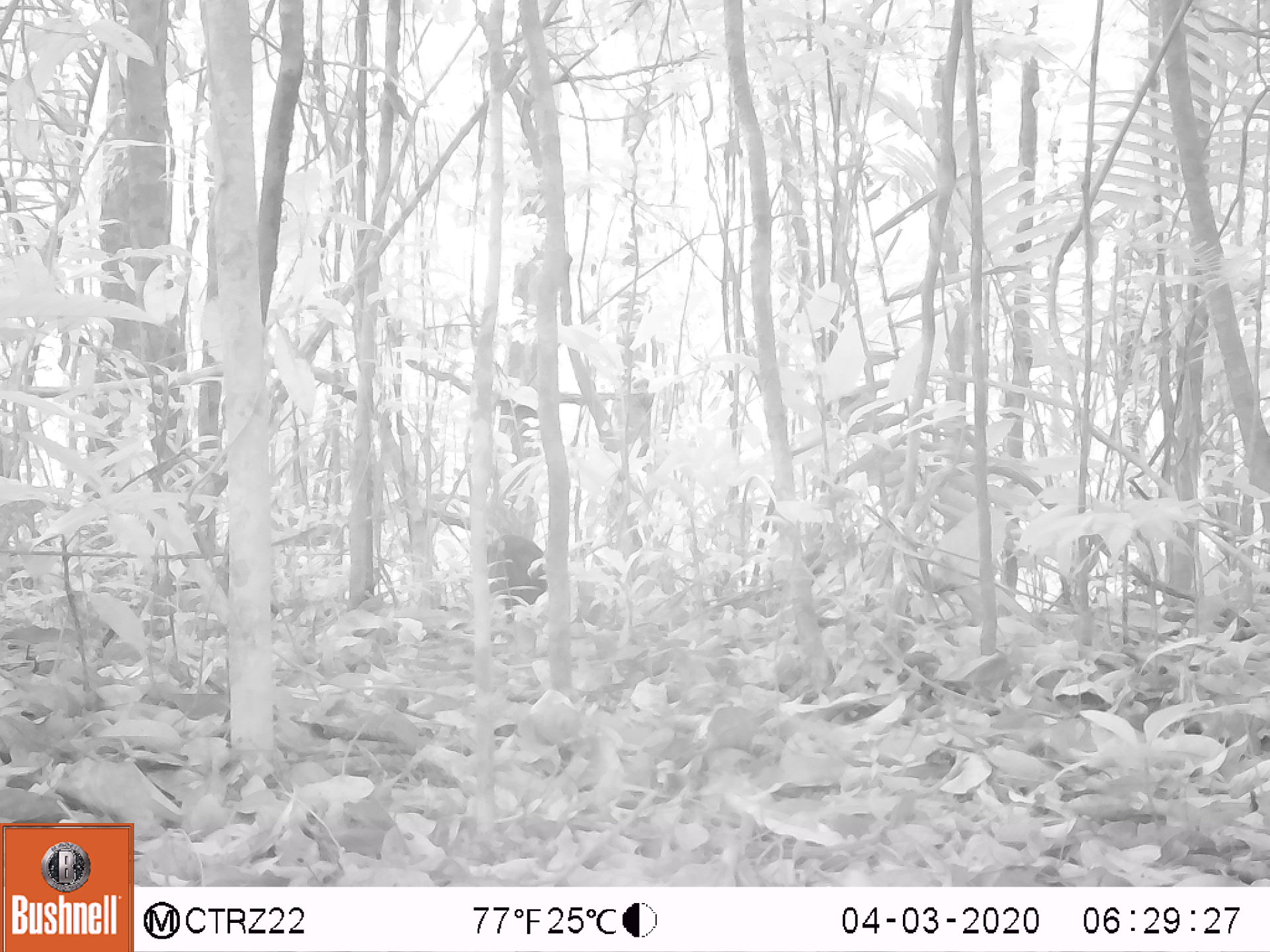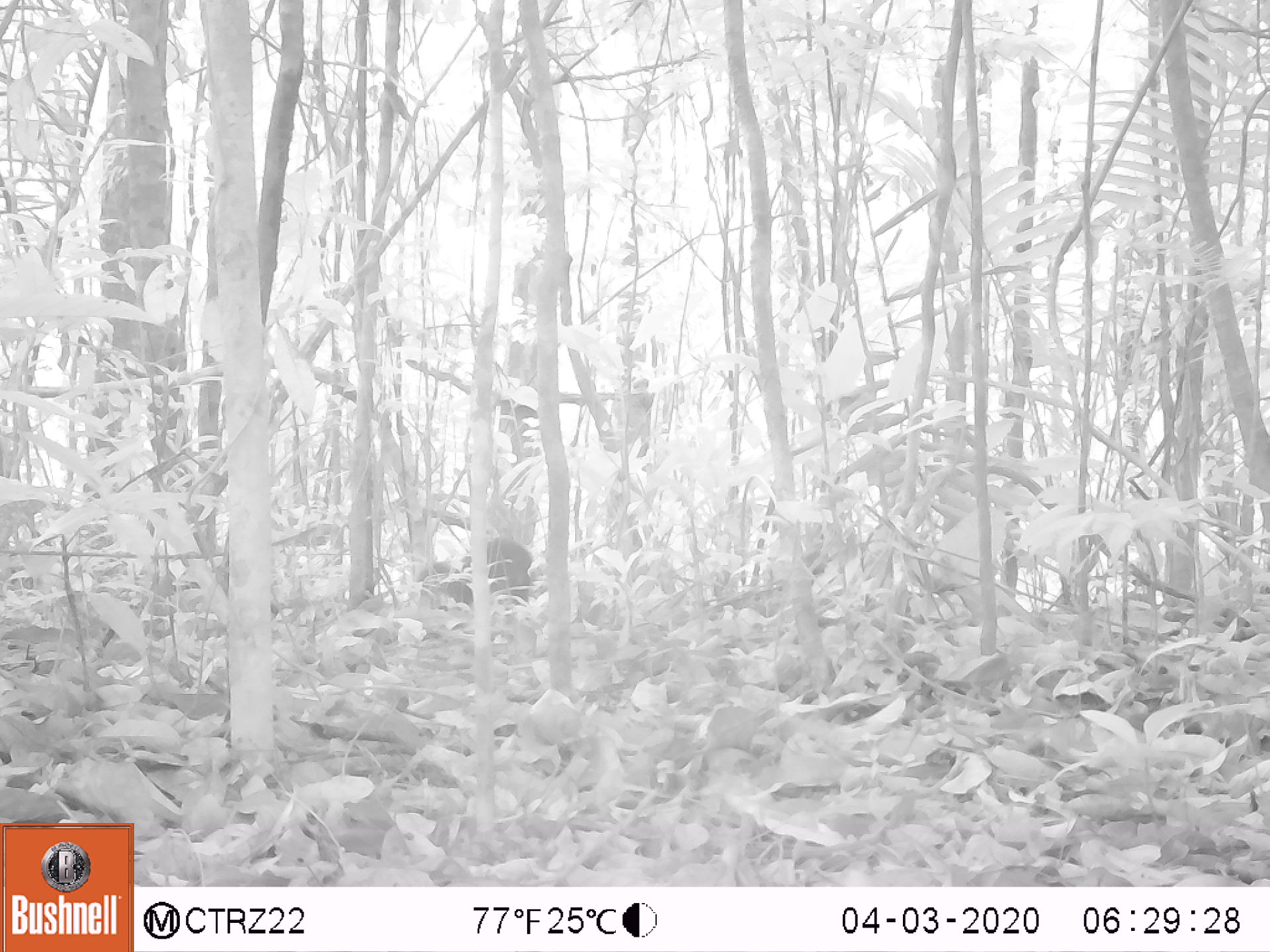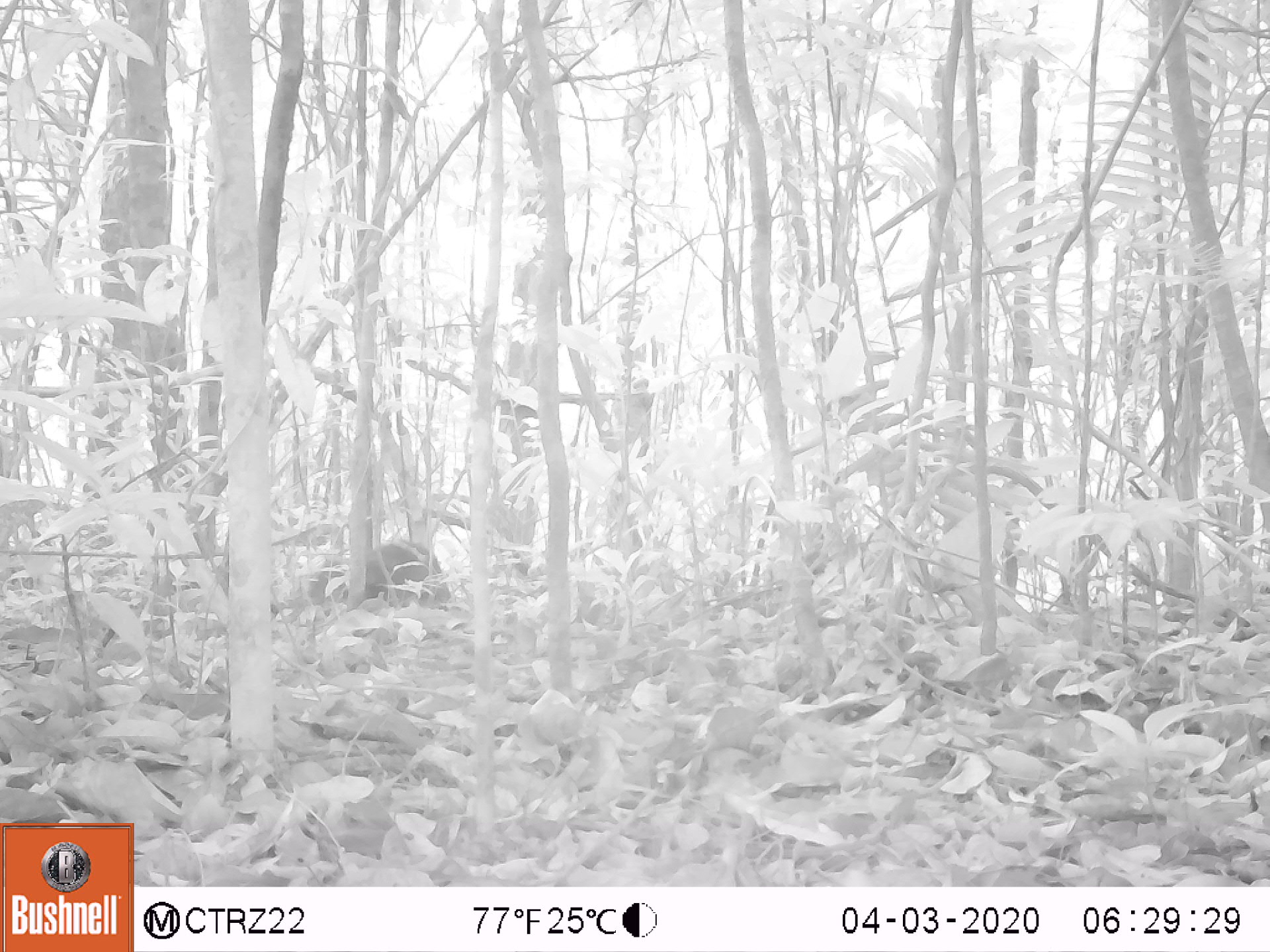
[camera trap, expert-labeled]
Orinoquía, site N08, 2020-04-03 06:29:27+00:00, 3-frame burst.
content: unidentified animal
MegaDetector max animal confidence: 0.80